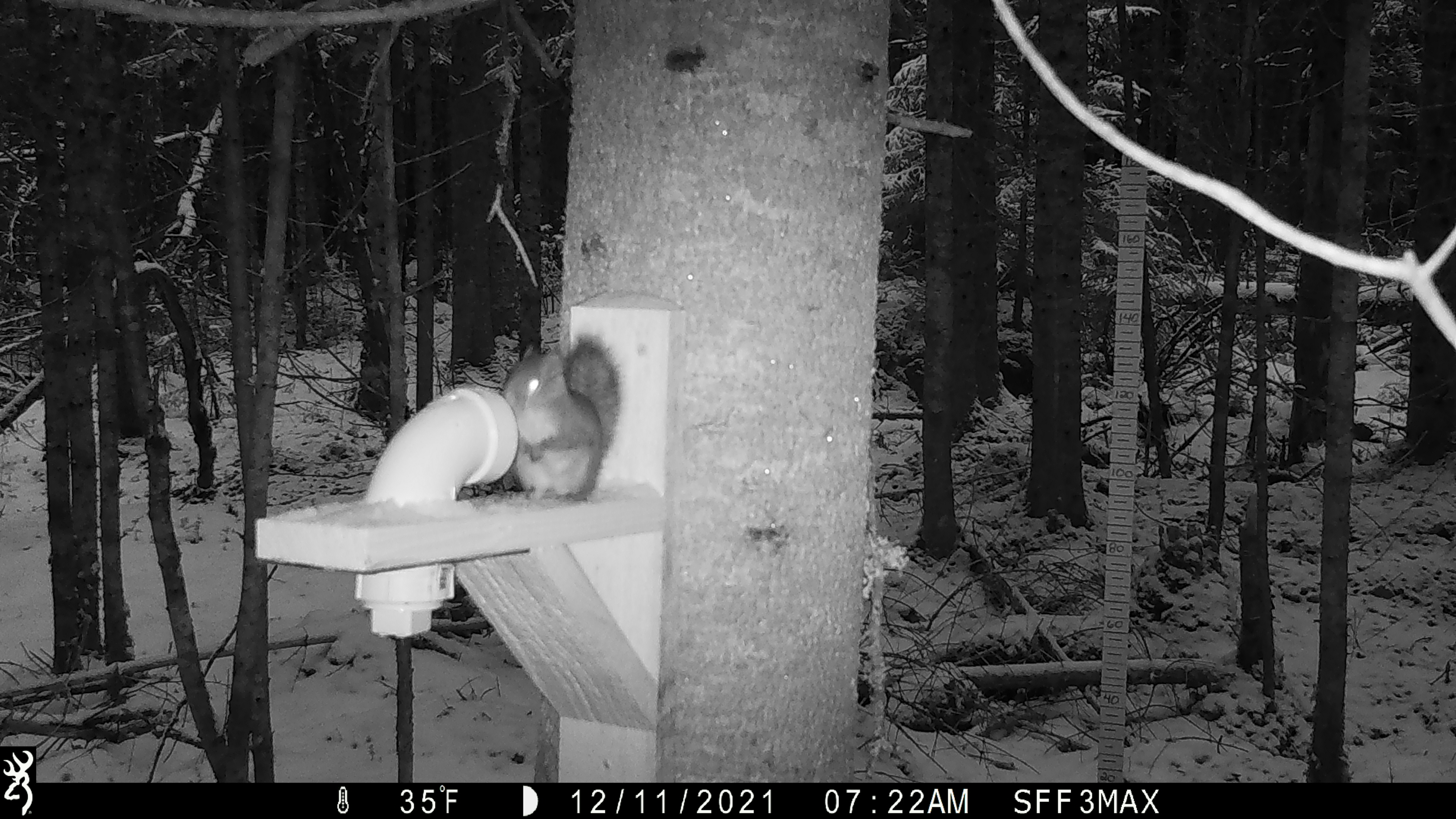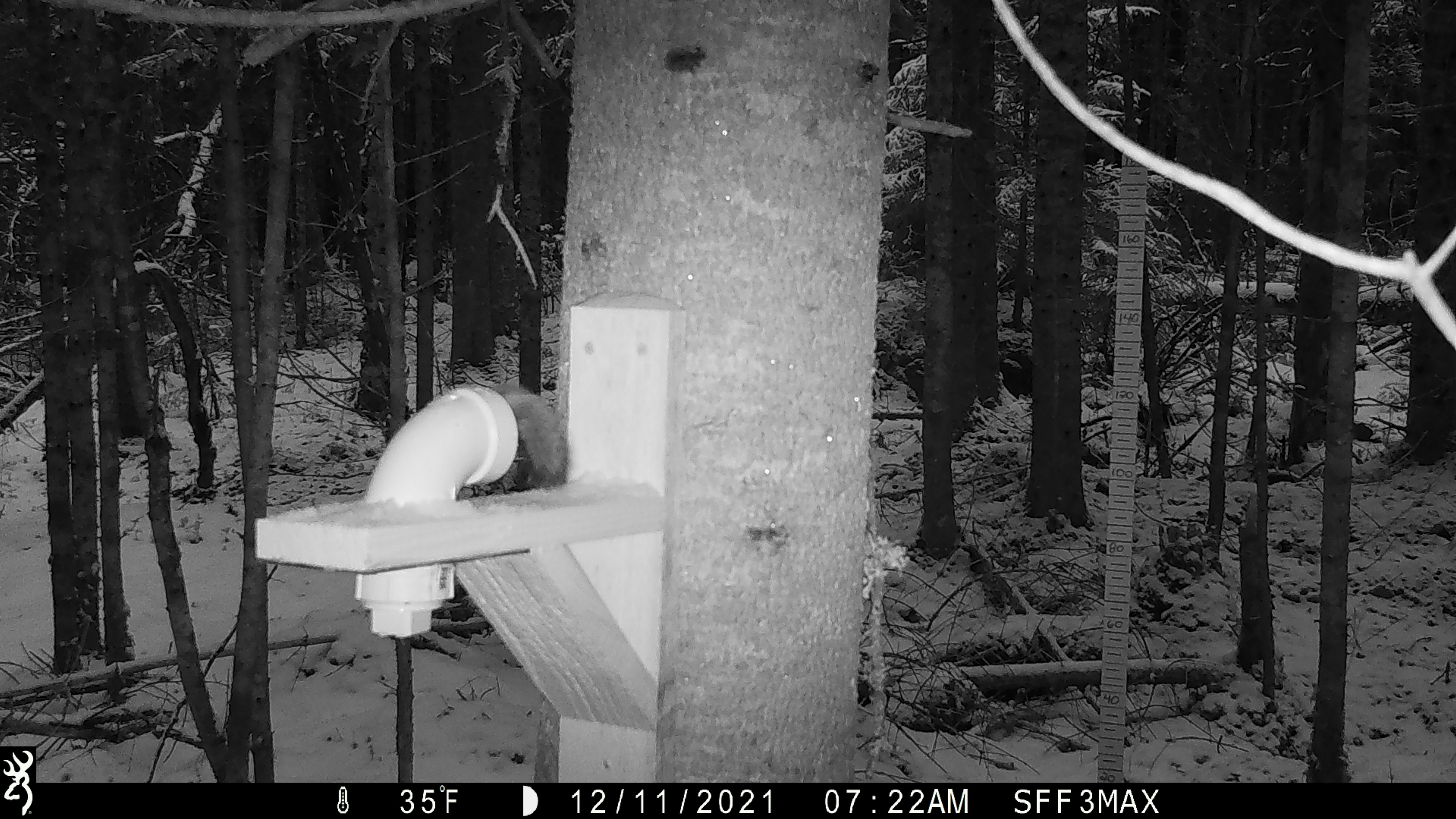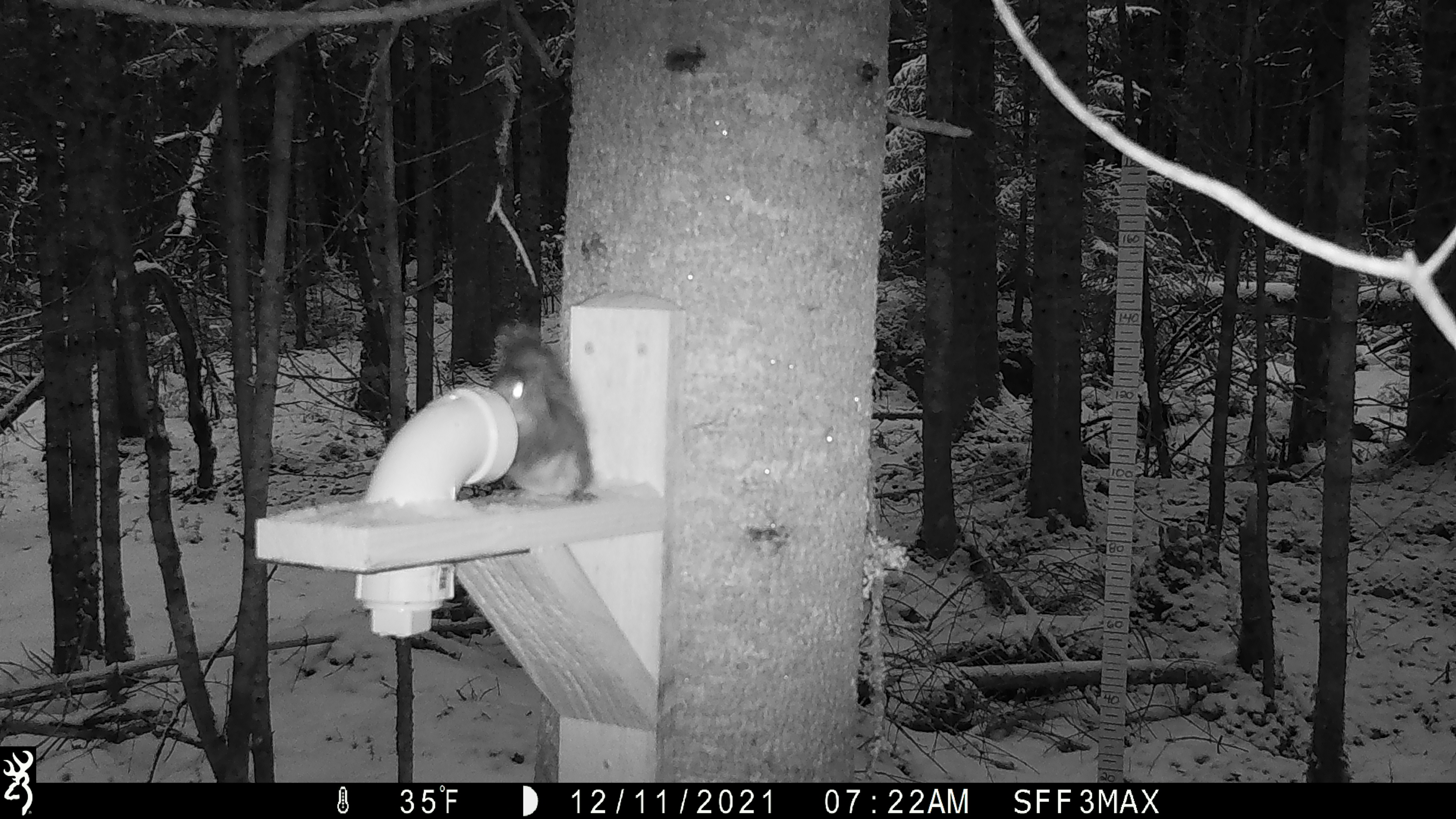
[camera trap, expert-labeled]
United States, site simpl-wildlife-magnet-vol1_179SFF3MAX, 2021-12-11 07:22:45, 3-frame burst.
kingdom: Animalia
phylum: Chordata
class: Mammalia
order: Rodentia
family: Sciuridae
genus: Tamiasciurus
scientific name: Tamiasciurus hudsonicus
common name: red squirrel